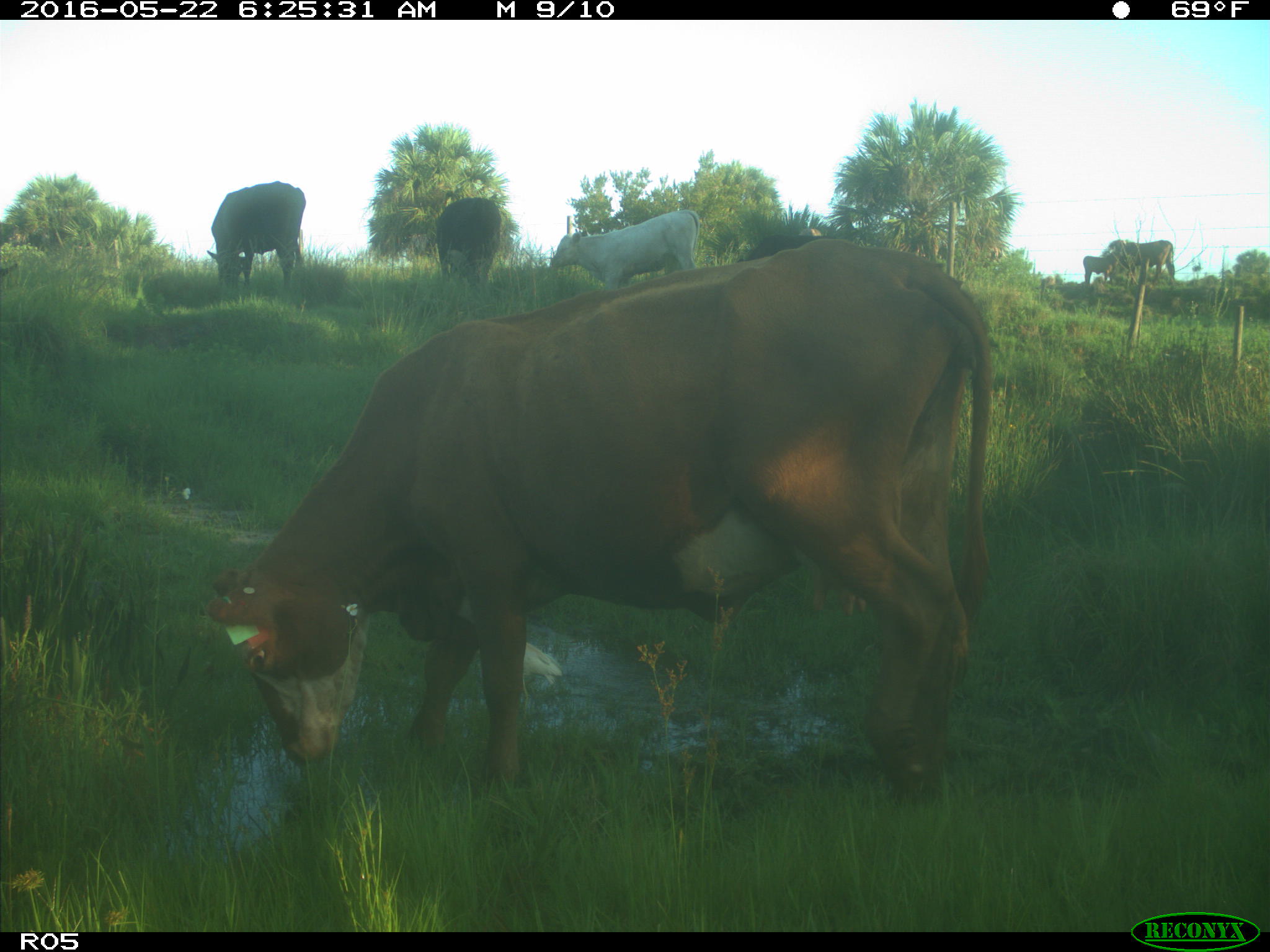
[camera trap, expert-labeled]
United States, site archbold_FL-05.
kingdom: Animalia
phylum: Chordata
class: Mammalia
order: Artiodactyla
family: Bovidae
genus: Bos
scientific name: Bos taurus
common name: domestic cow